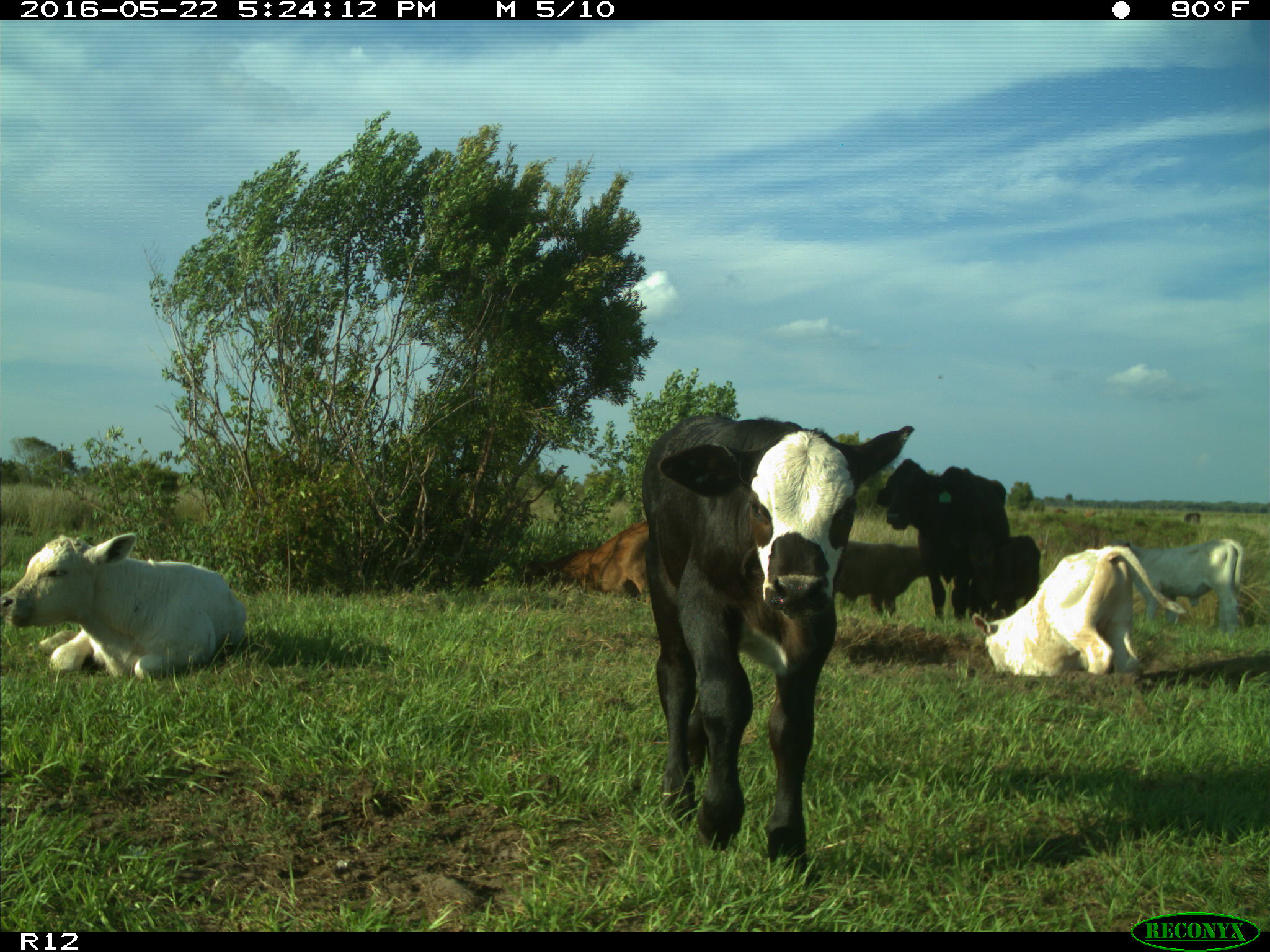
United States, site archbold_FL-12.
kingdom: Animalia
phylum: Chordata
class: Mammalia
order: Artiodactyla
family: Bovidae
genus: Bos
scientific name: Bos taurus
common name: domestic cow